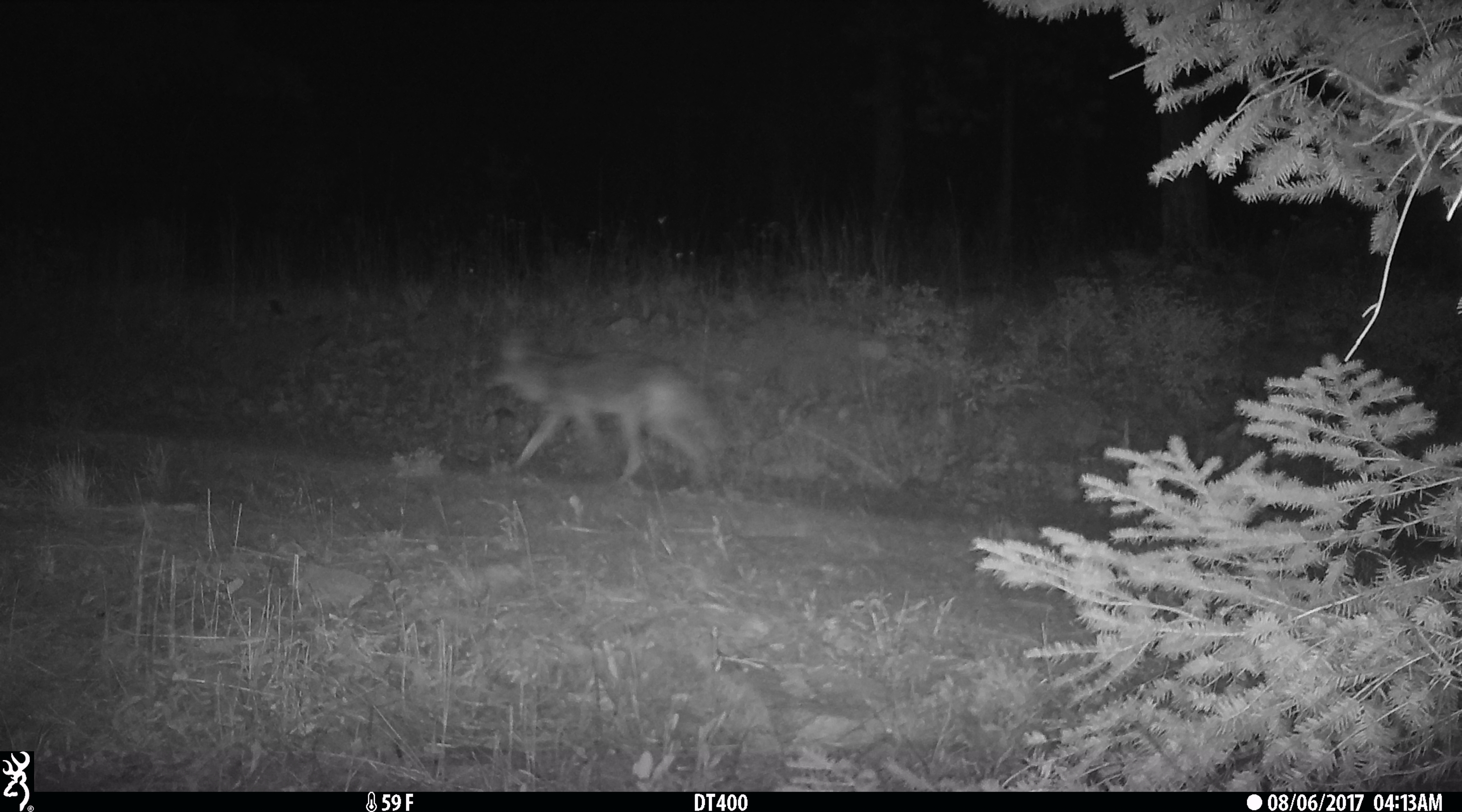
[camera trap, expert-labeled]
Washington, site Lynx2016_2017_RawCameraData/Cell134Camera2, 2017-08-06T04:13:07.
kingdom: Animalia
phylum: Chordata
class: Mammalia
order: Carnivora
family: Canidae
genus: Canis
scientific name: Canis latrans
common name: coyote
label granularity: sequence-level